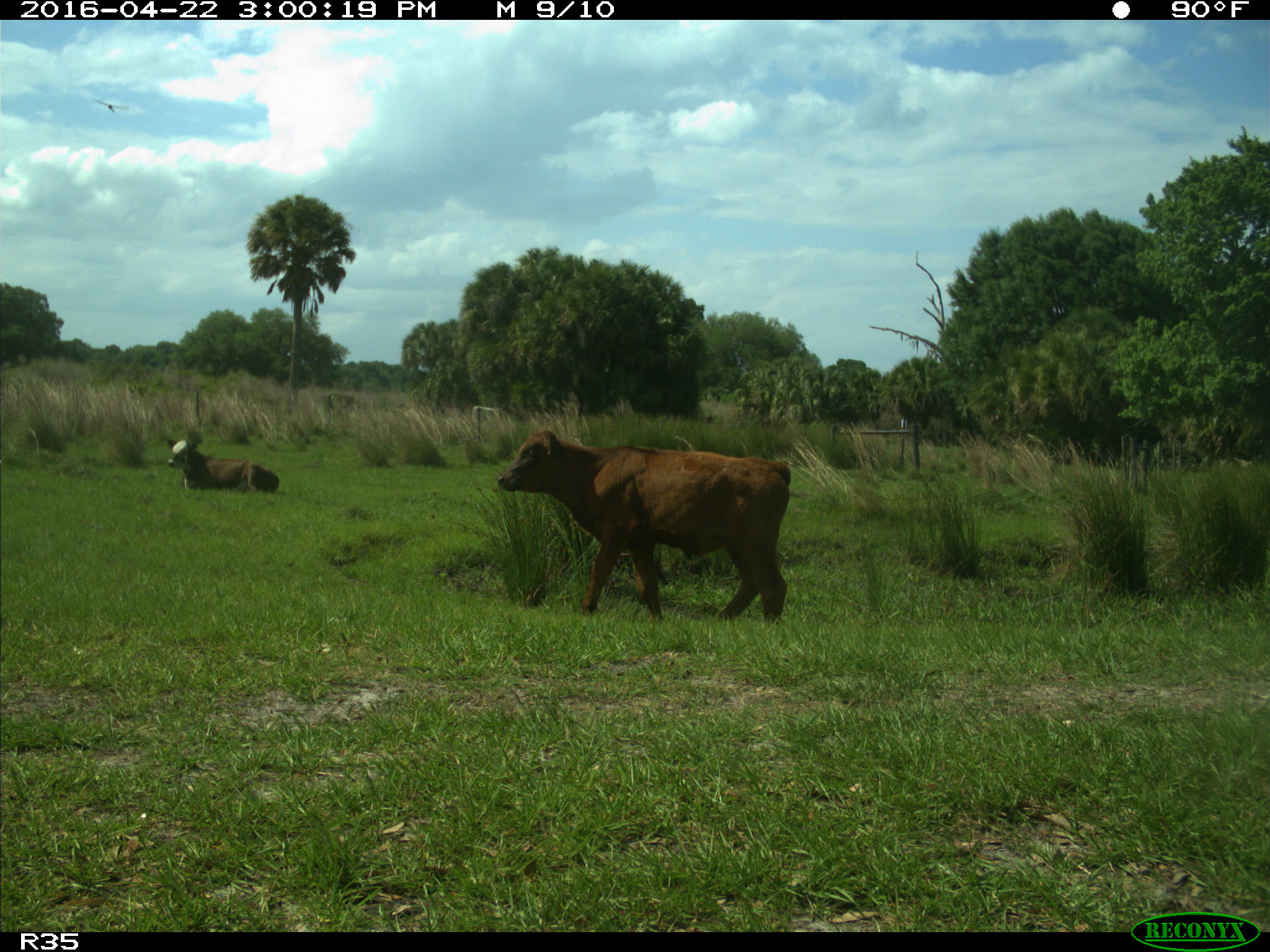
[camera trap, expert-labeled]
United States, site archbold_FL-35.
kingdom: Animalia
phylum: Chordata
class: Mammalia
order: Artiodactyla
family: Bovidae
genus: Bos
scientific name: Bos taurus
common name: domestic cow